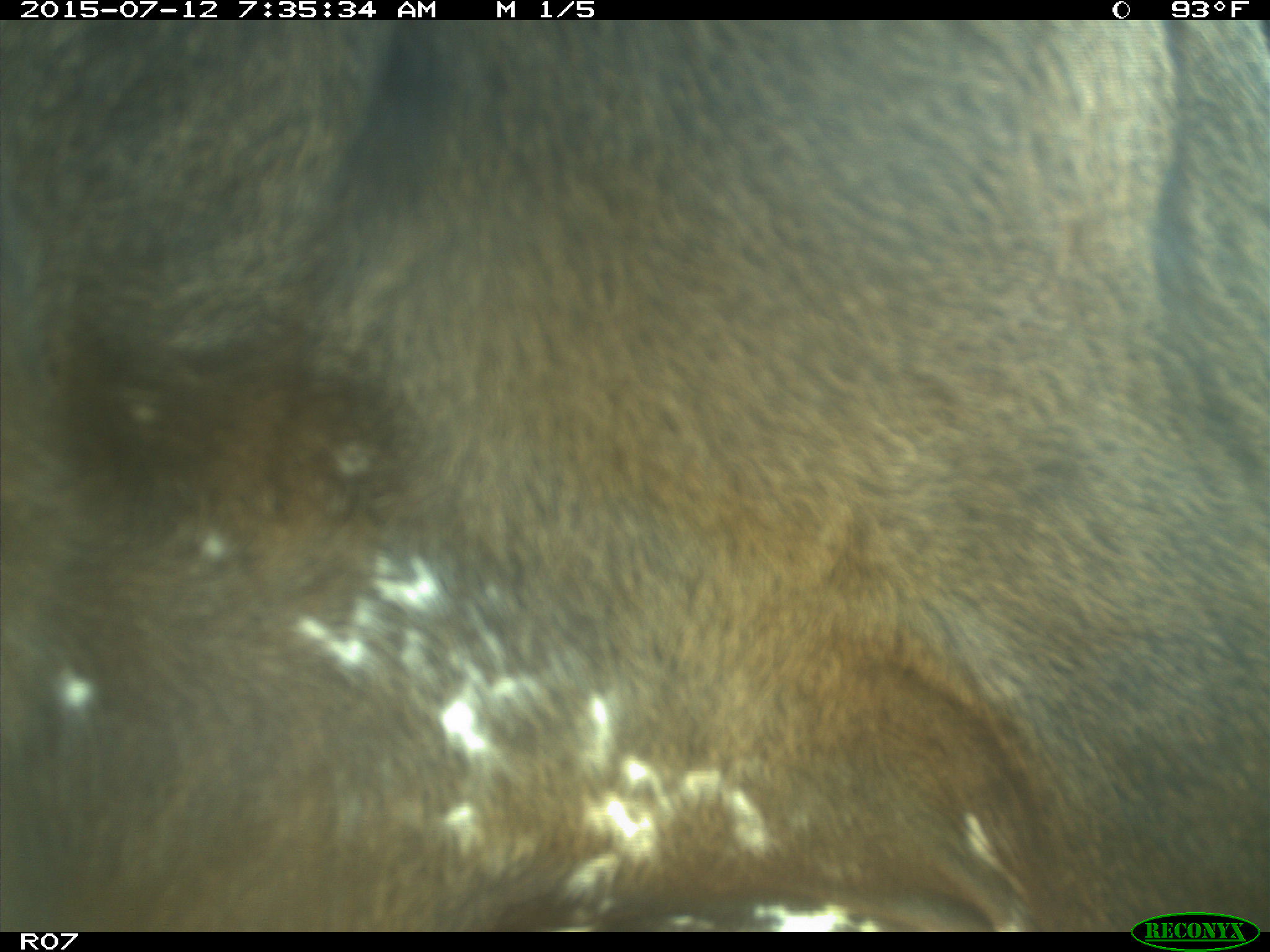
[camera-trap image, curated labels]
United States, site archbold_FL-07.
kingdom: Animalia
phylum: Chordata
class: Mammalia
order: Artiodactyla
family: Bovidae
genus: Bos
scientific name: Bos taurus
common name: domestic cow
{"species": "Bos taurus (domestic cow)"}